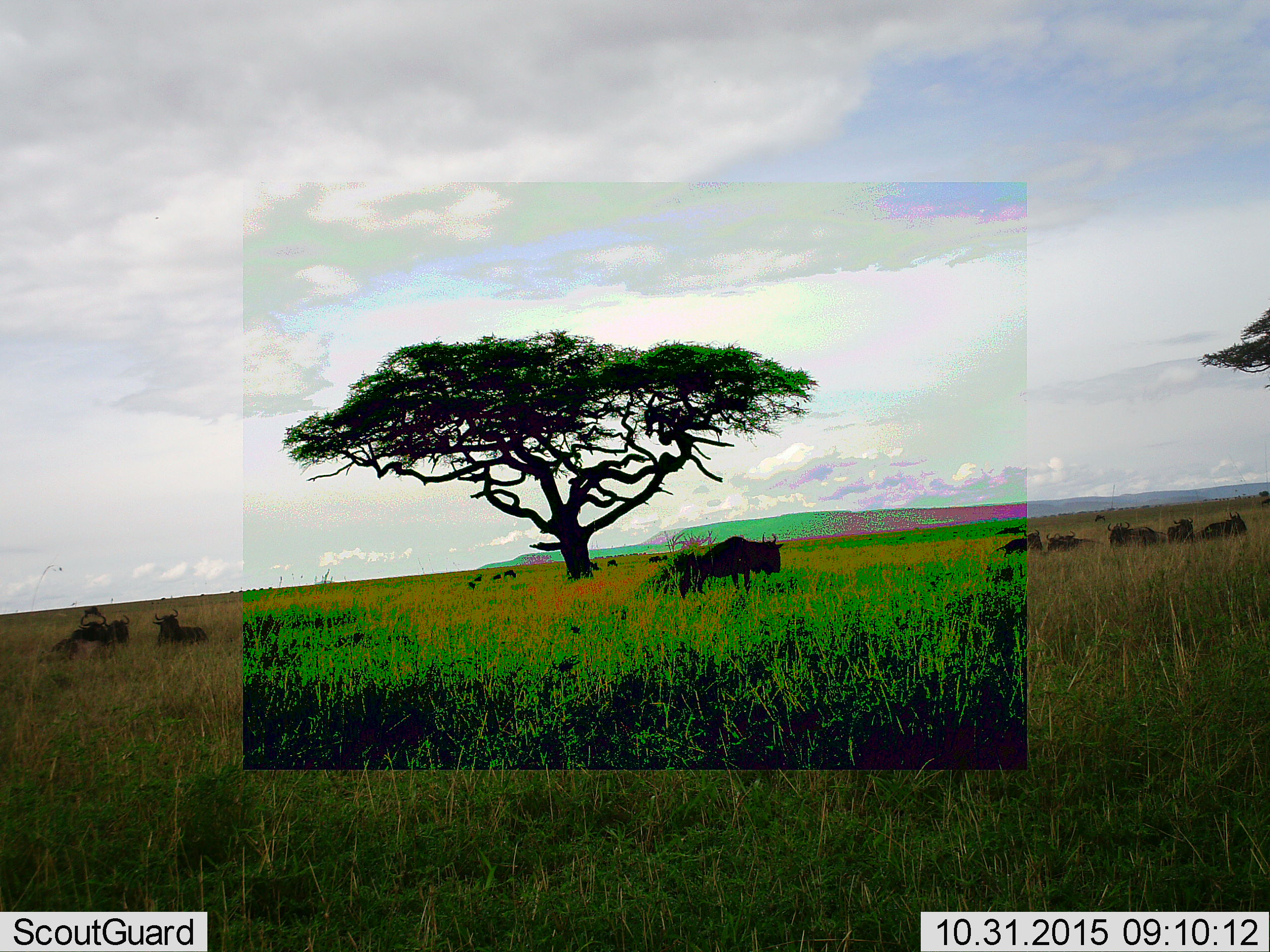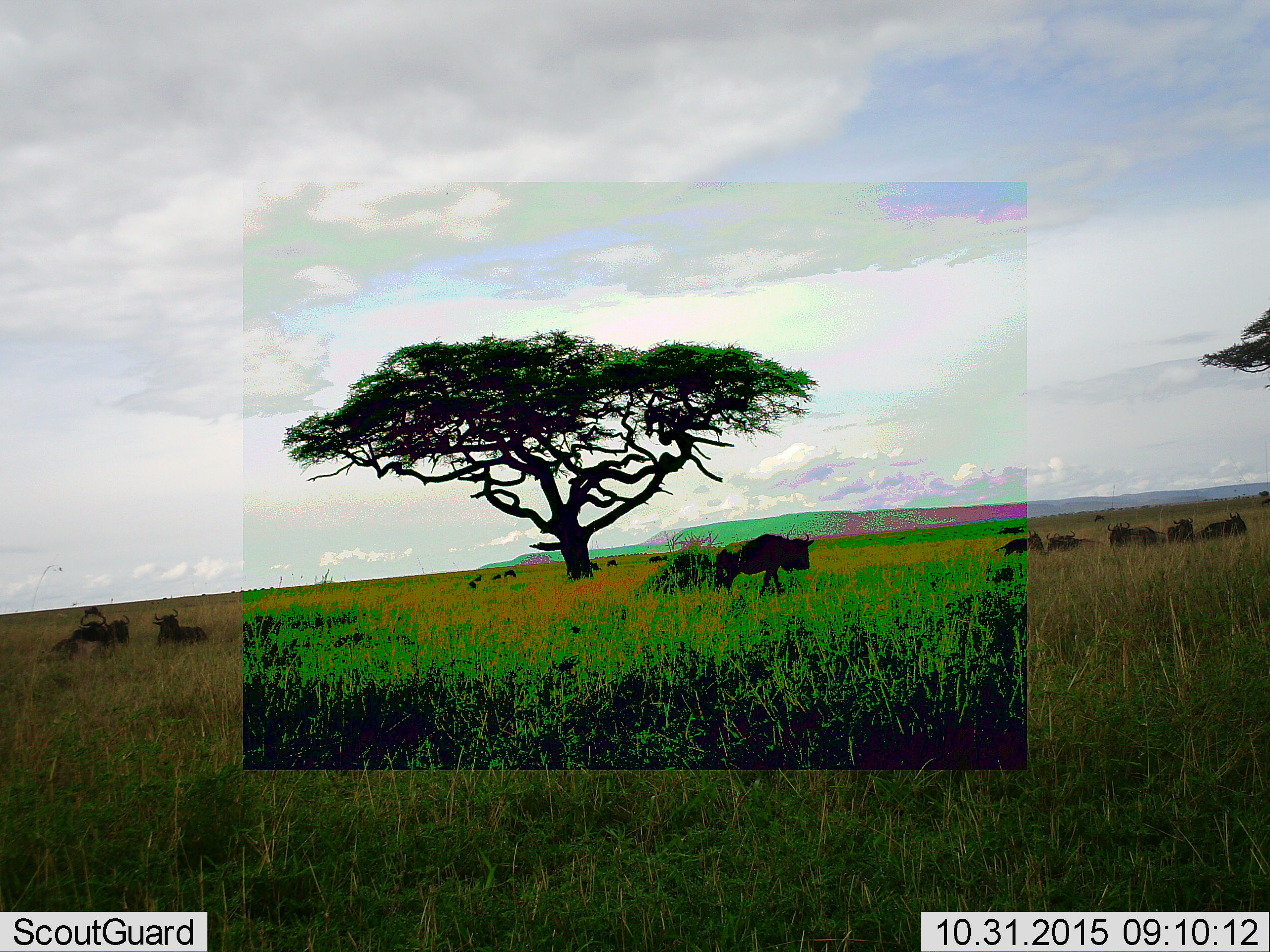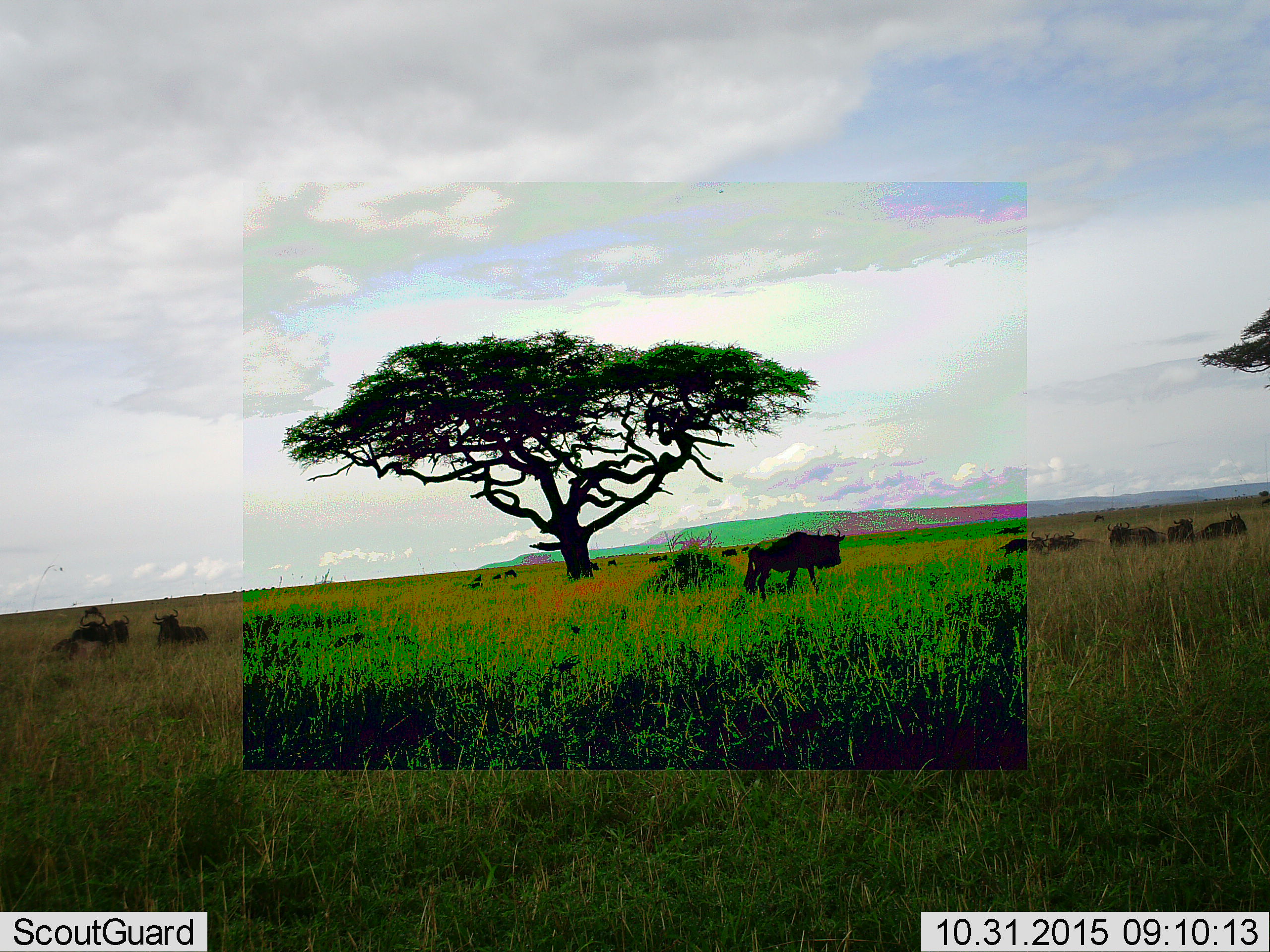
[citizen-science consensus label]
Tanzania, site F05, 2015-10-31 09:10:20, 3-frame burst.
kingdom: Animalia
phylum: Chordata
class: Mammalia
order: Artiodactyla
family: Bovidae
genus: Connochaetes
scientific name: Connochaetes taurinus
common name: blue wildebeest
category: wildebeest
Wildebeest (blue wildebeest) (Connochaetes taurinus), count 11-50. Behavior (volunteer vote fractions): standing 82%, resting 82%, moving 73%, interacting 9%. Young present (vote fraction): 9%. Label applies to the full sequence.